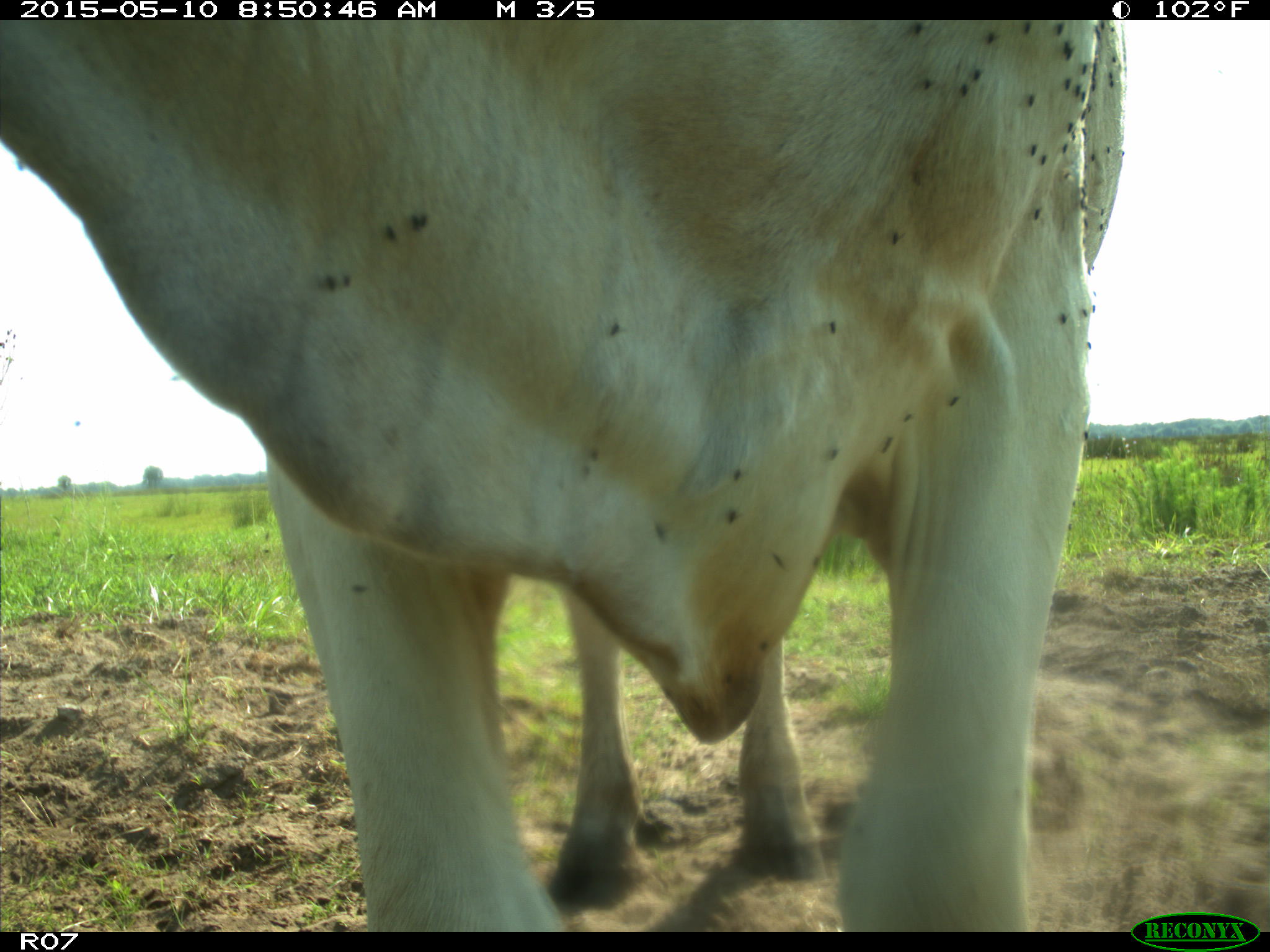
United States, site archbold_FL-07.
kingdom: Animalia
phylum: Chordata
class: Mammalia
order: Artiodactyla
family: Bovidae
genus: Bos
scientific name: Bos taurus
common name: domestic cow